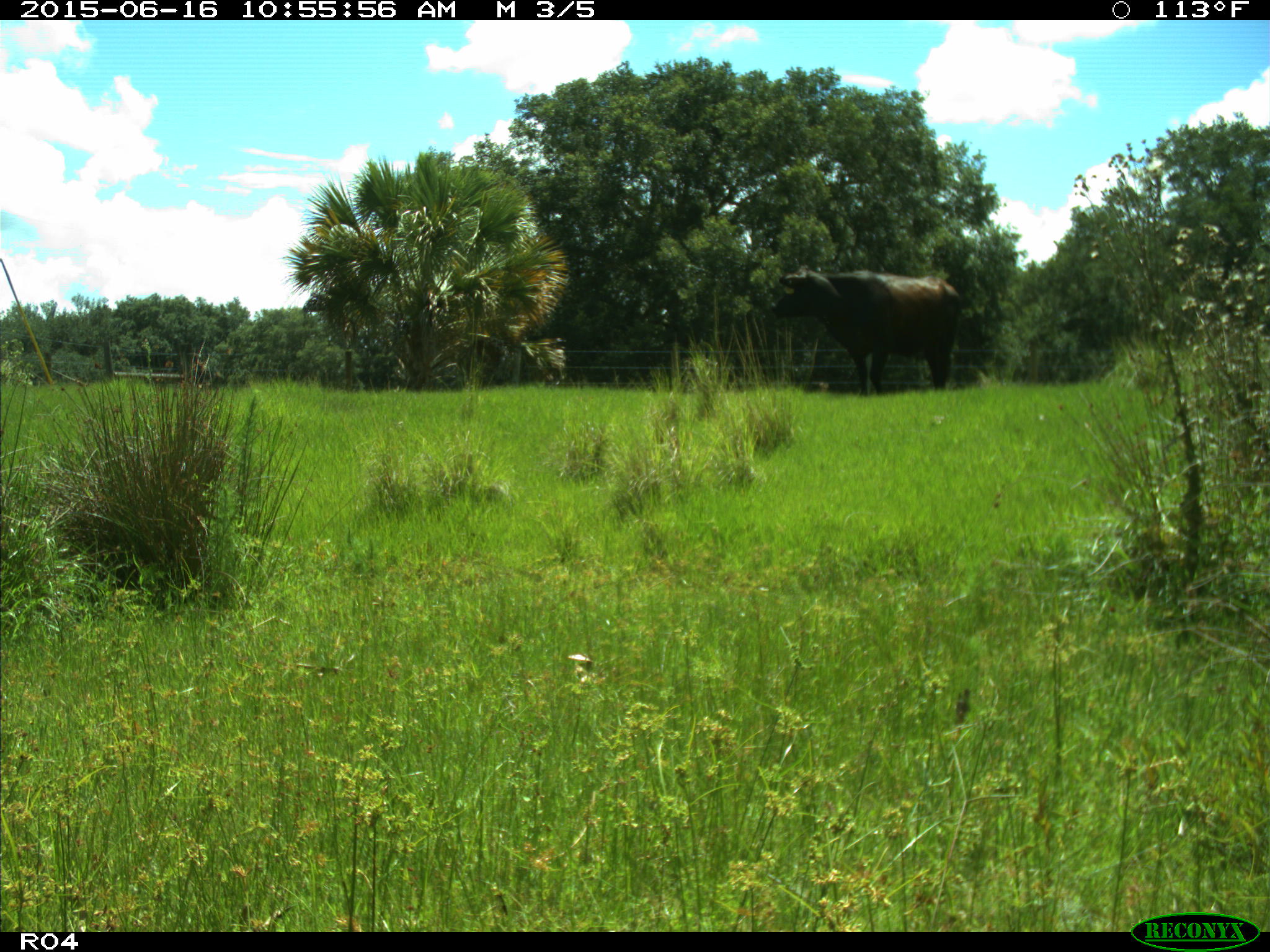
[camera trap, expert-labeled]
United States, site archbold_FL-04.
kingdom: Animalia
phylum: Chordata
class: Mammalia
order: Artiodactyla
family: Bovidae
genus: Bos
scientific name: Bos taurus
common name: domestic cow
Bos taurus (domestic cow).